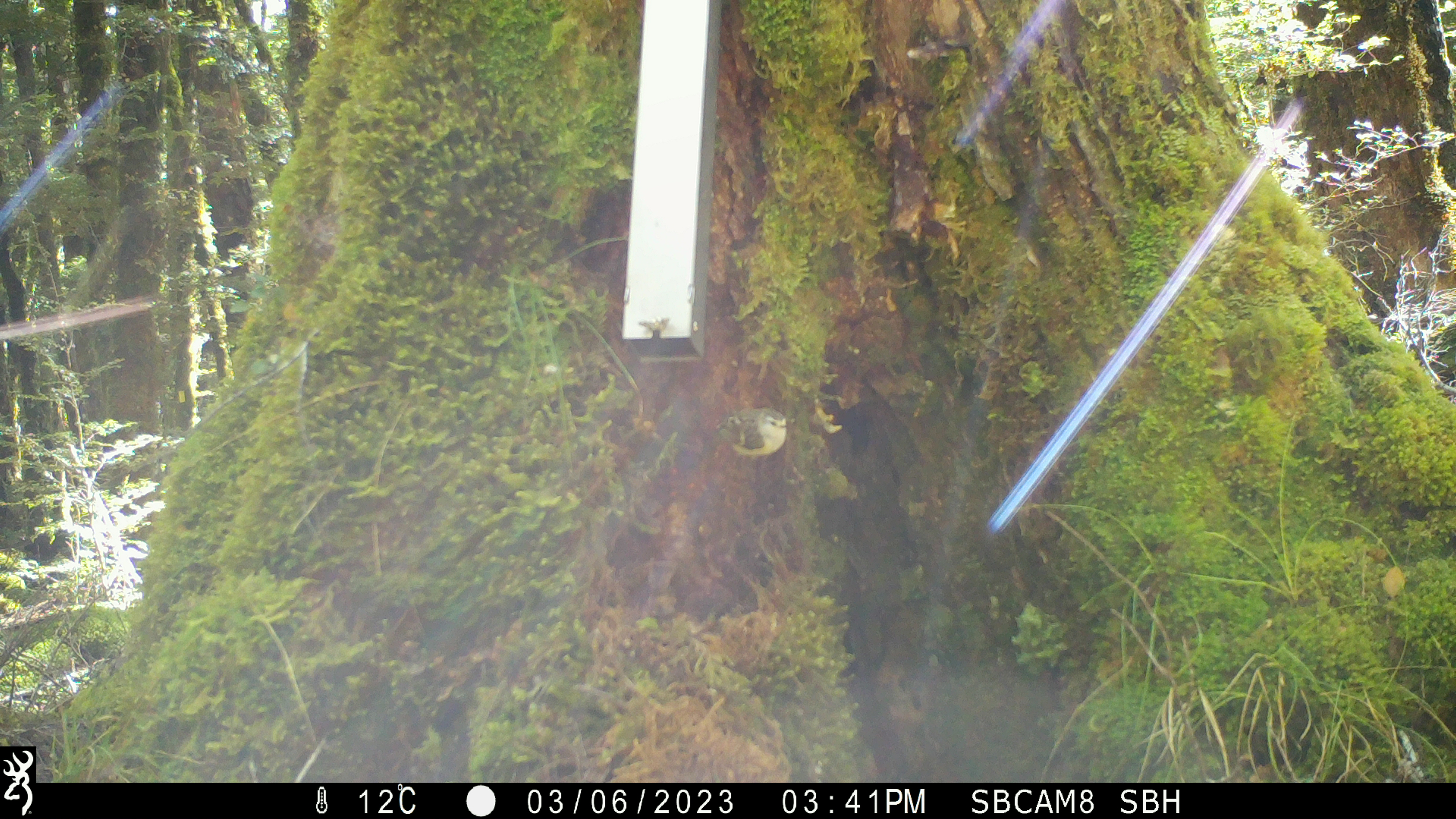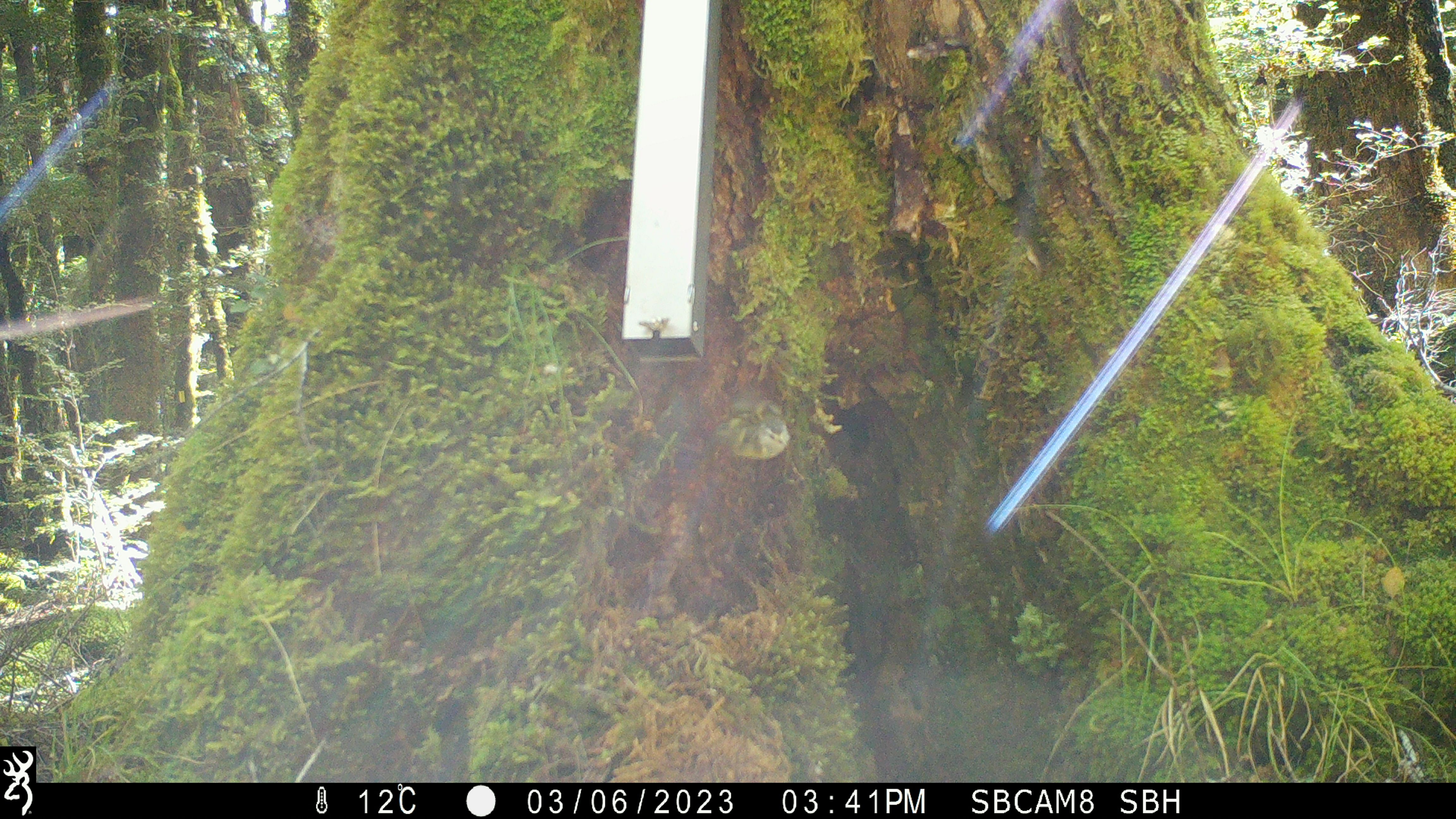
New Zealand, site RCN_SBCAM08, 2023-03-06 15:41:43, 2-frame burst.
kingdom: Animalia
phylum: Chordata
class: Aves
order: Passeriformes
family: Acanthisittidae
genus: Acanthisitta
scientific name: Acanthisitta chloris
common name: rifleman